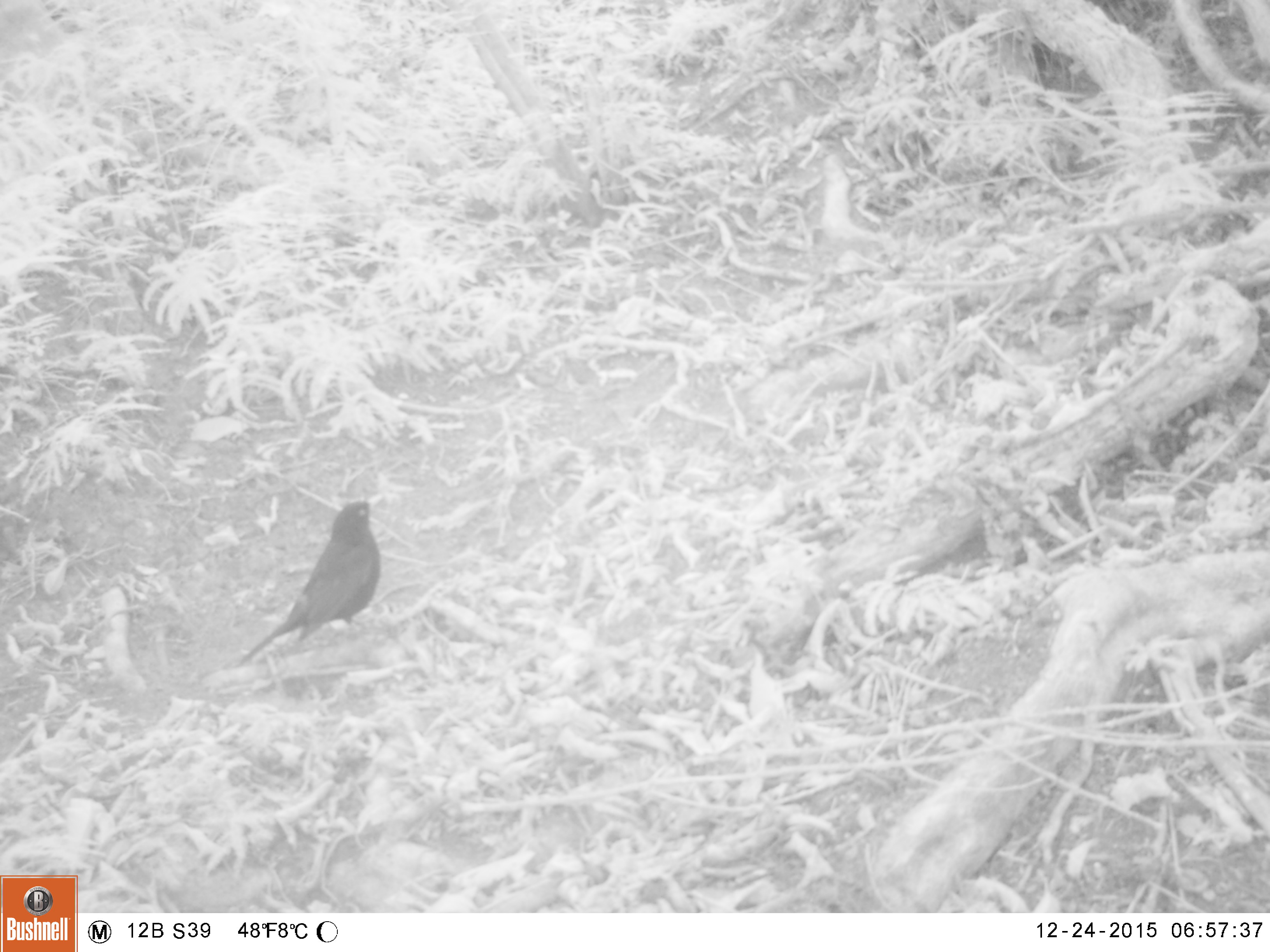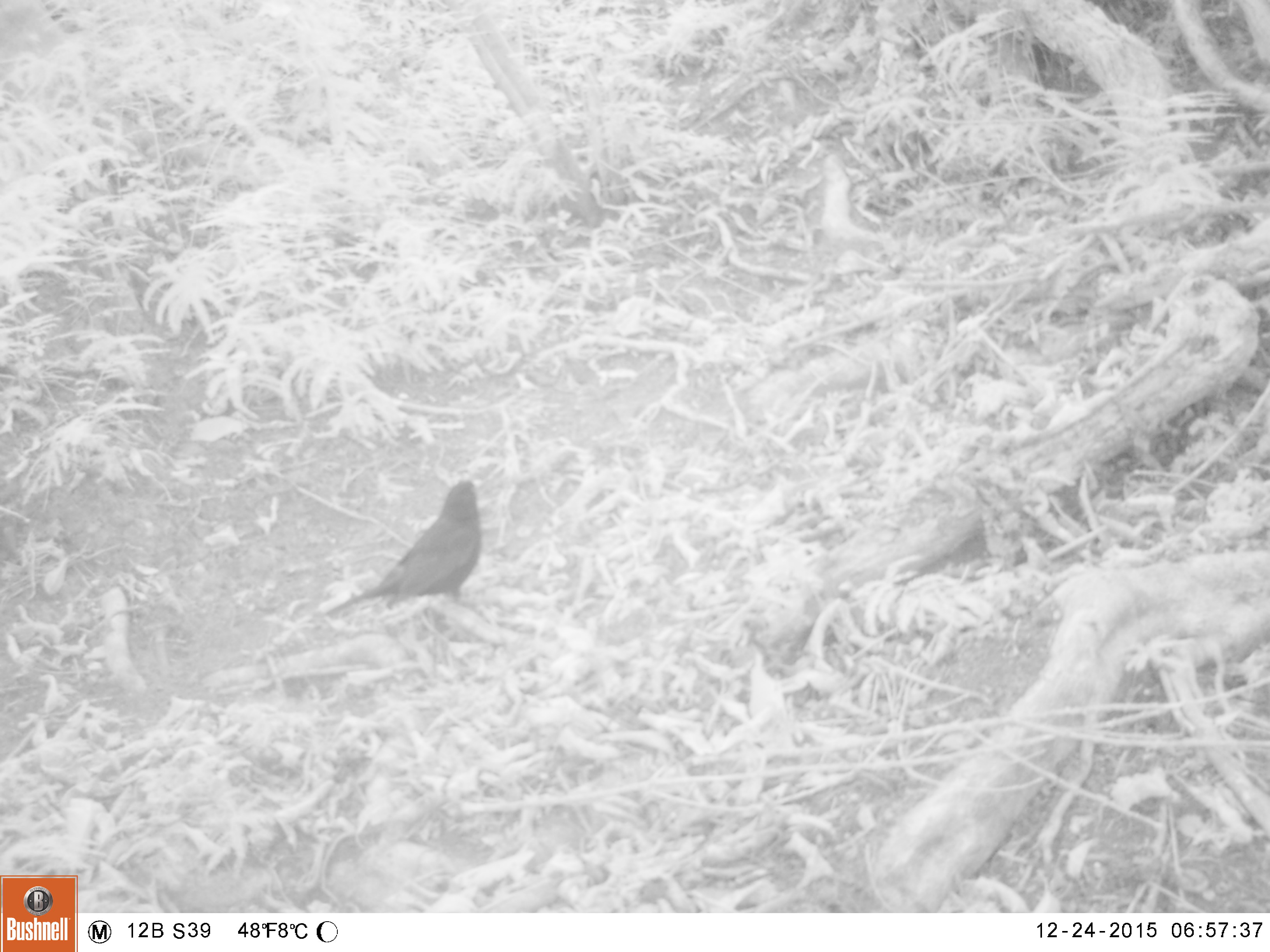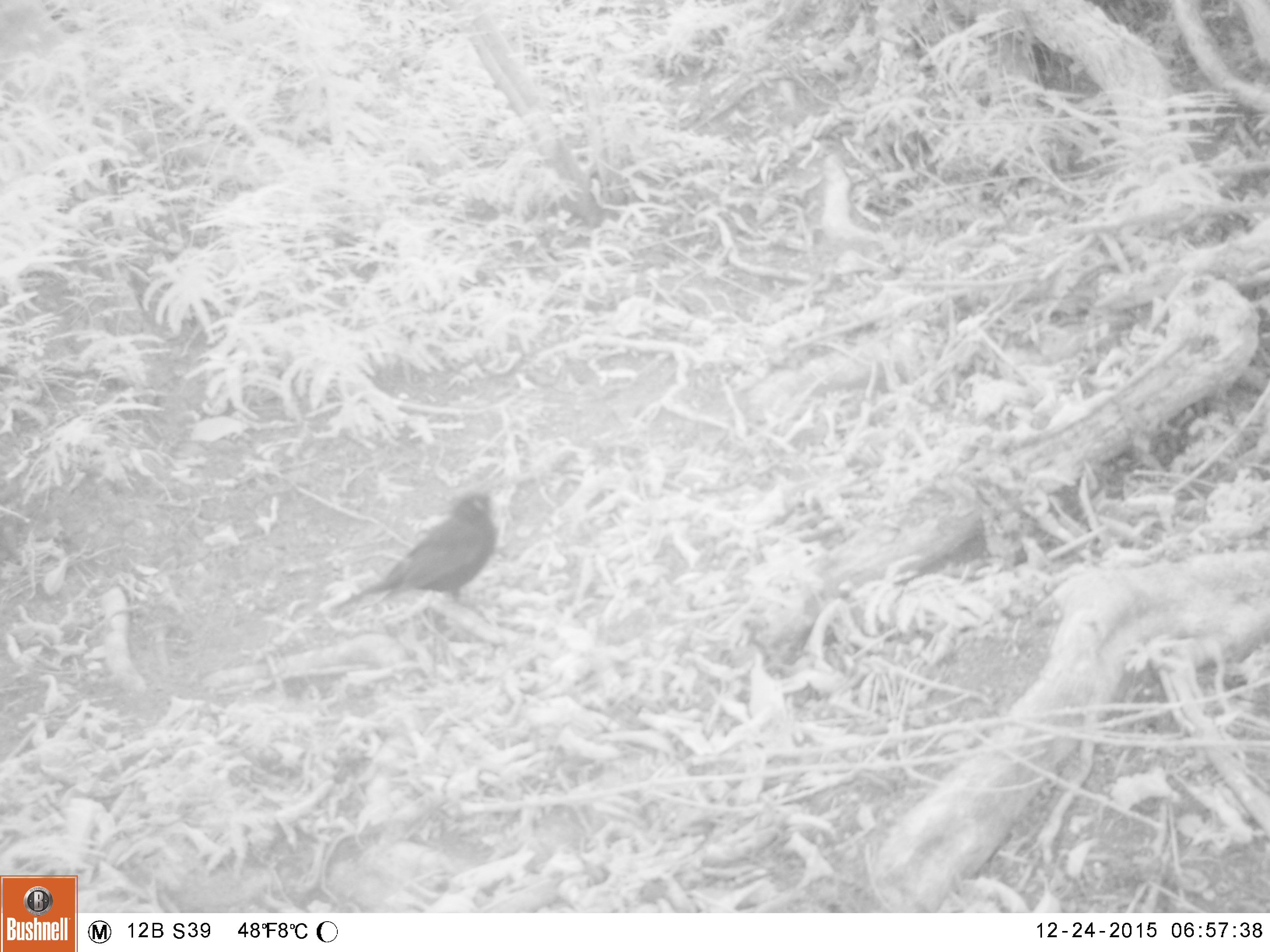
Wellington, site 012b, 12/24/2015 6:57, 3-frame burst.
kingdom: Animalia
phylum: Chordata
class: Aves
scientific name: Aves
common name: bird